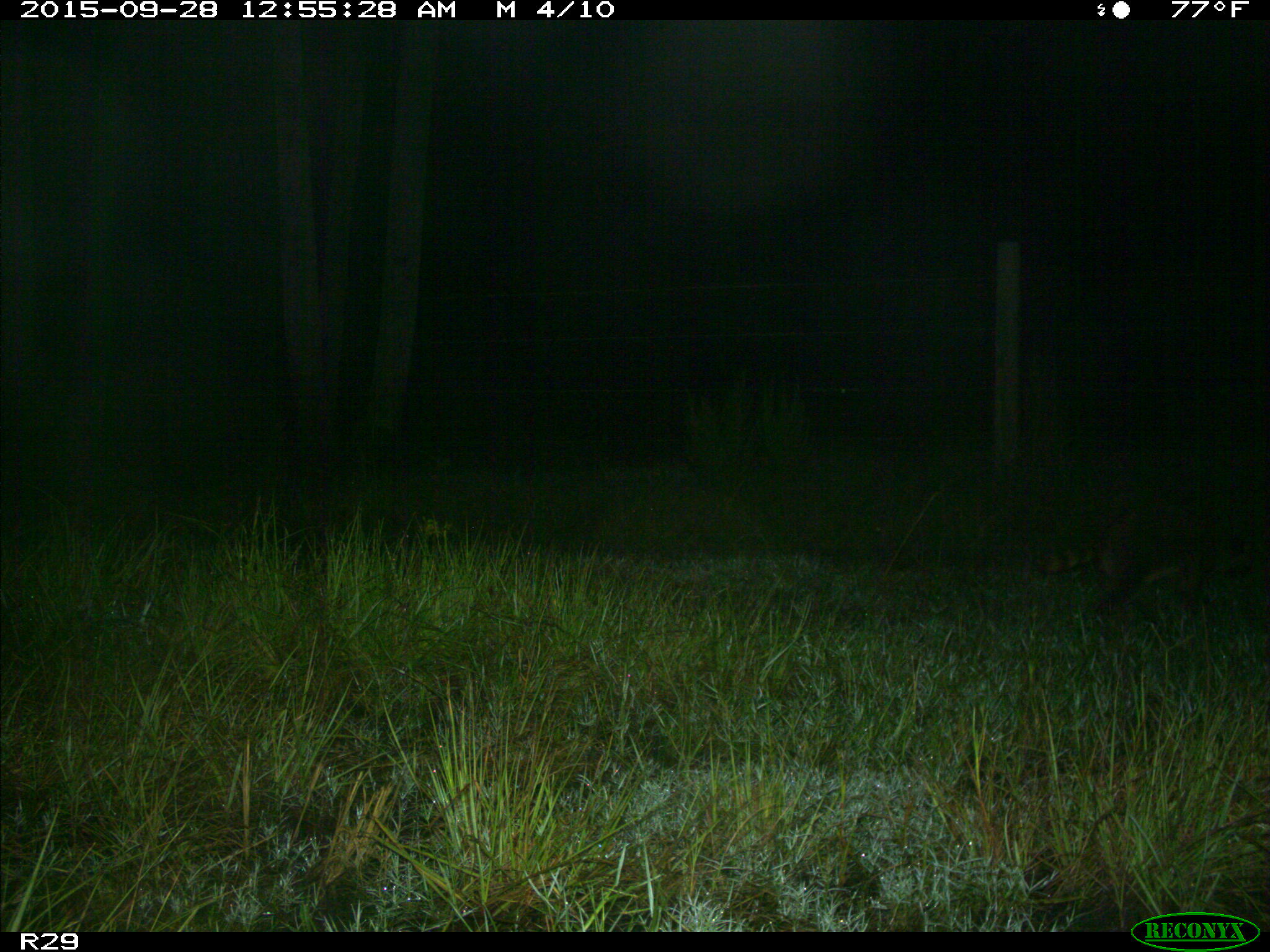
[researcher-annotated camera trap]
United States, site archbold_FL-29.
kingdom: Animalia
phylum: Chordata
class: Mammalia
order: Carnivora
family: Procyonidae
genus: Procyon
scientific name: Procyon lotor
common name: common raccoon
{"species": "Procyon lotor (common raccoon)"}